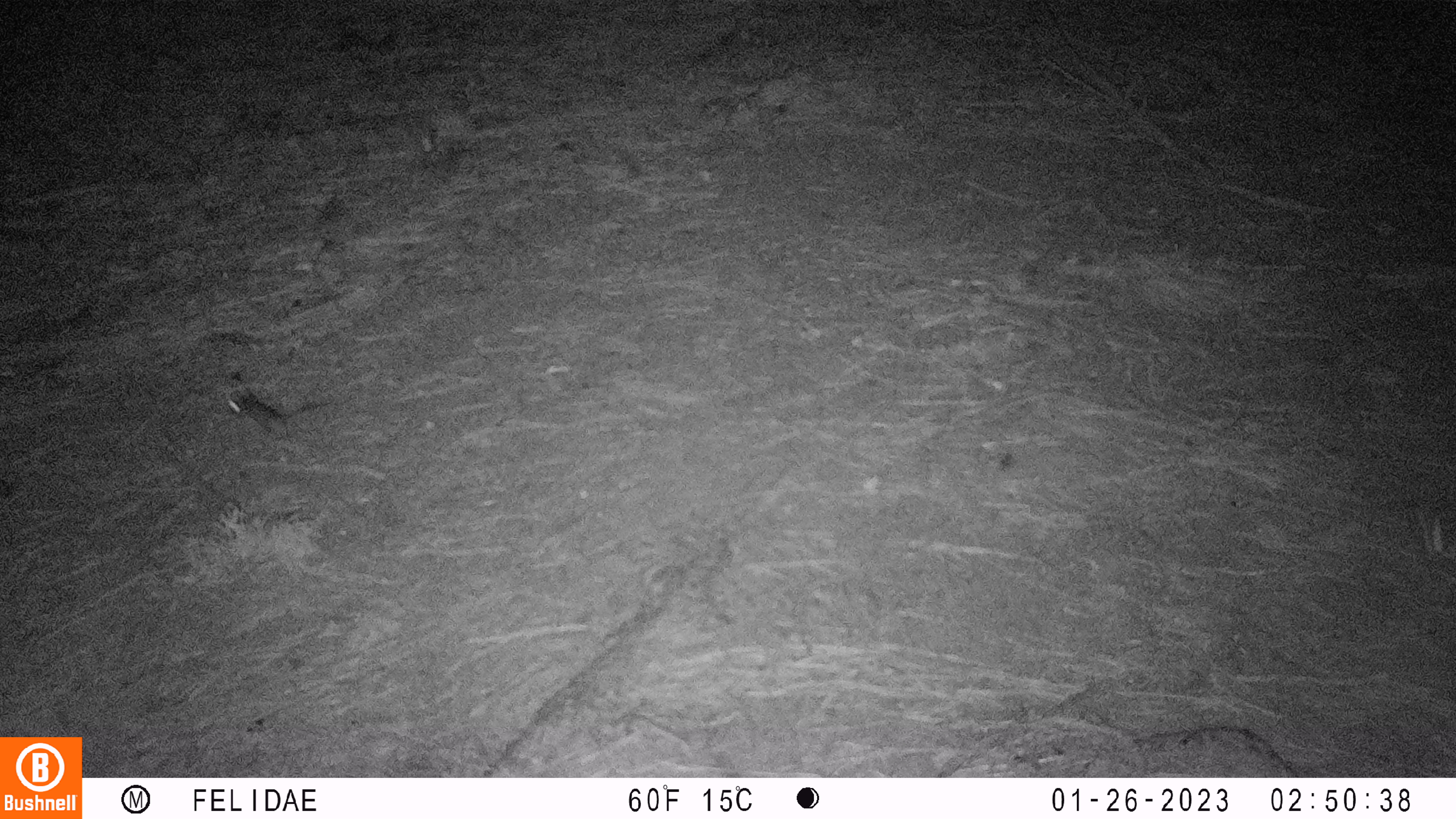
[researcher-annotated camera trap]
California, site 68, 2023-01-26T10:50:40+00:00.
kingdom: Animalia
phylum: Chordata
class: Mammalia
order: Rodentia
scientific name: Rodentia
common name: mouse or rat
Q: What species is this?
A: Mouse or rat (Rodentia).